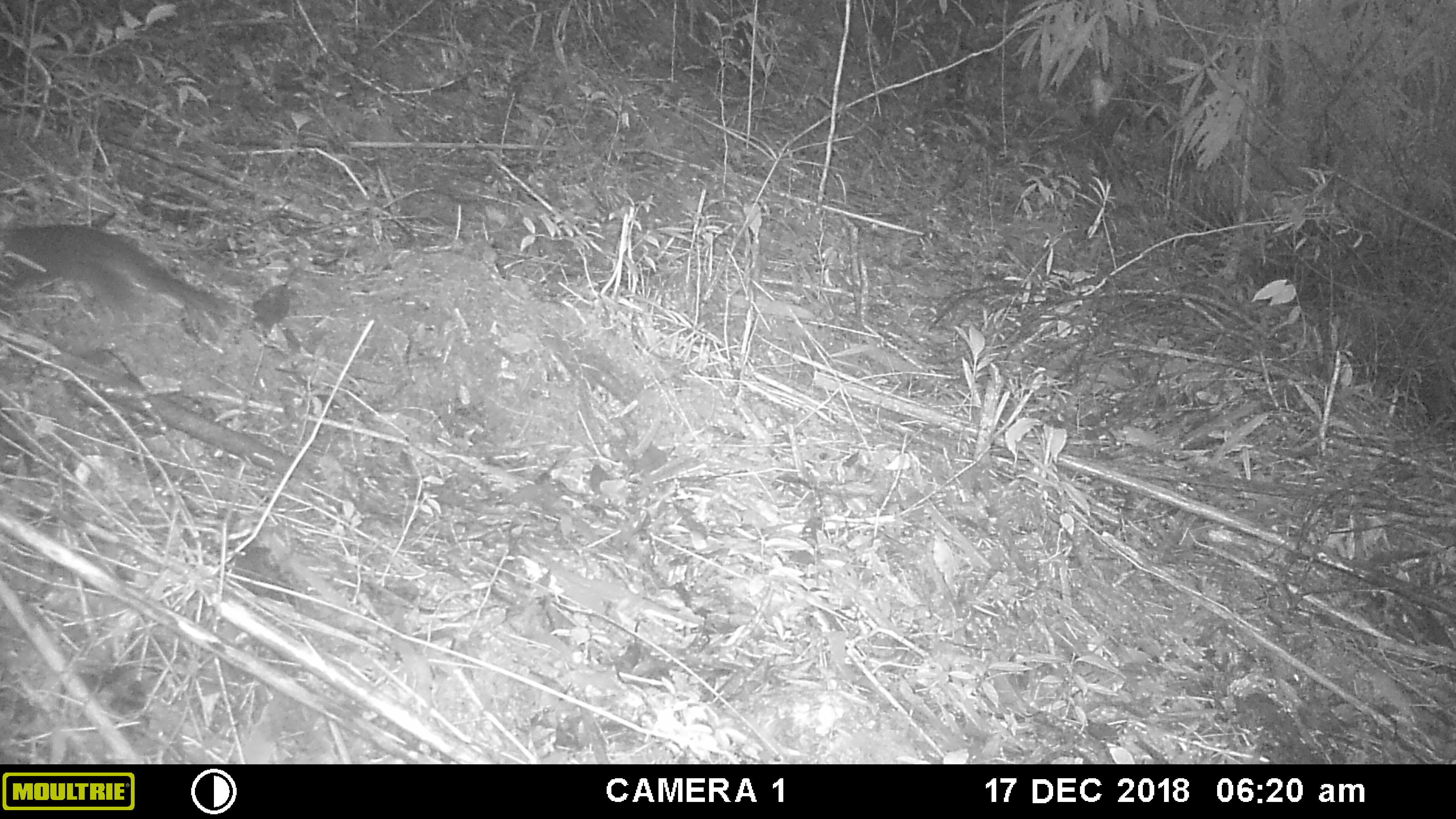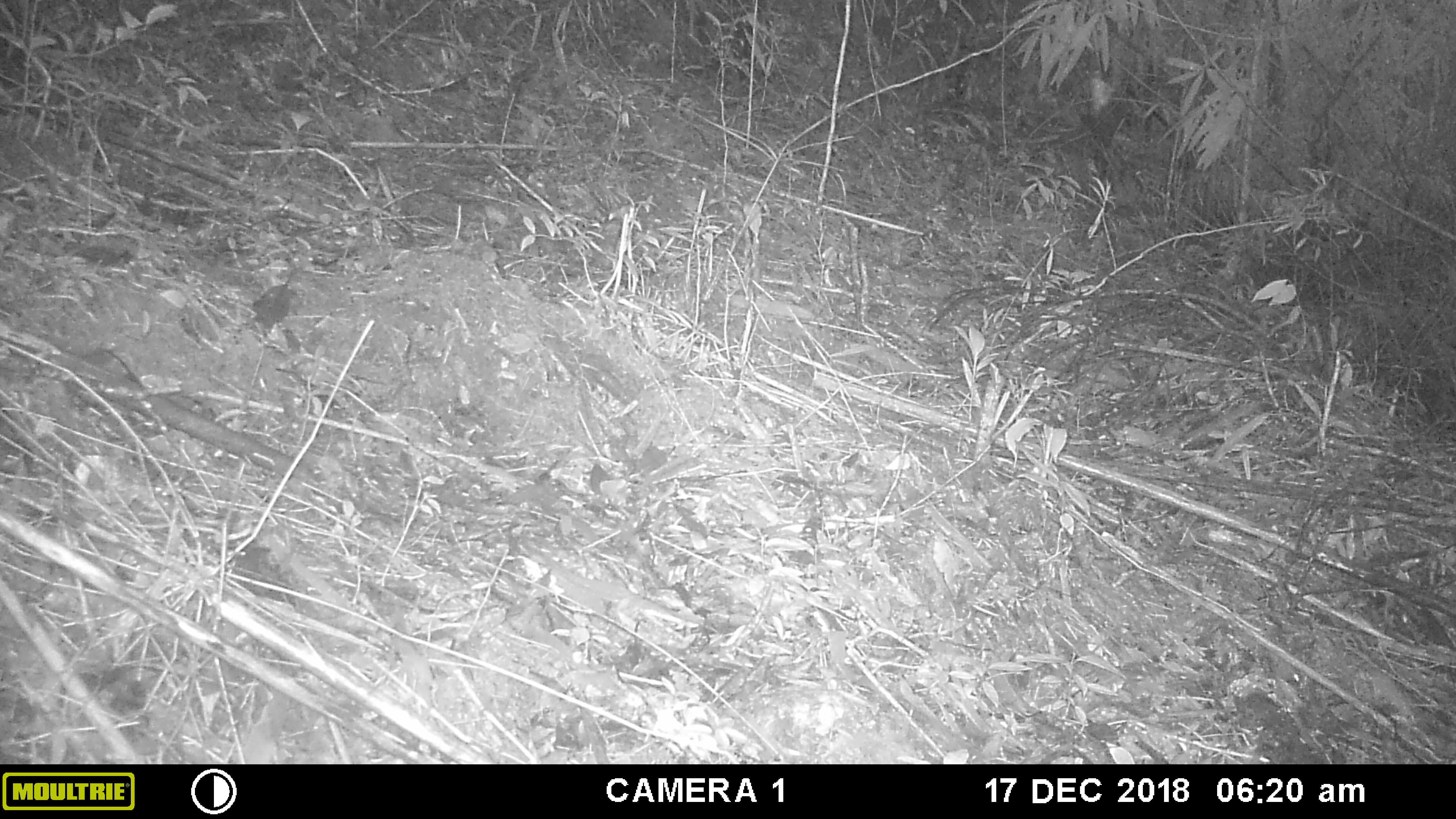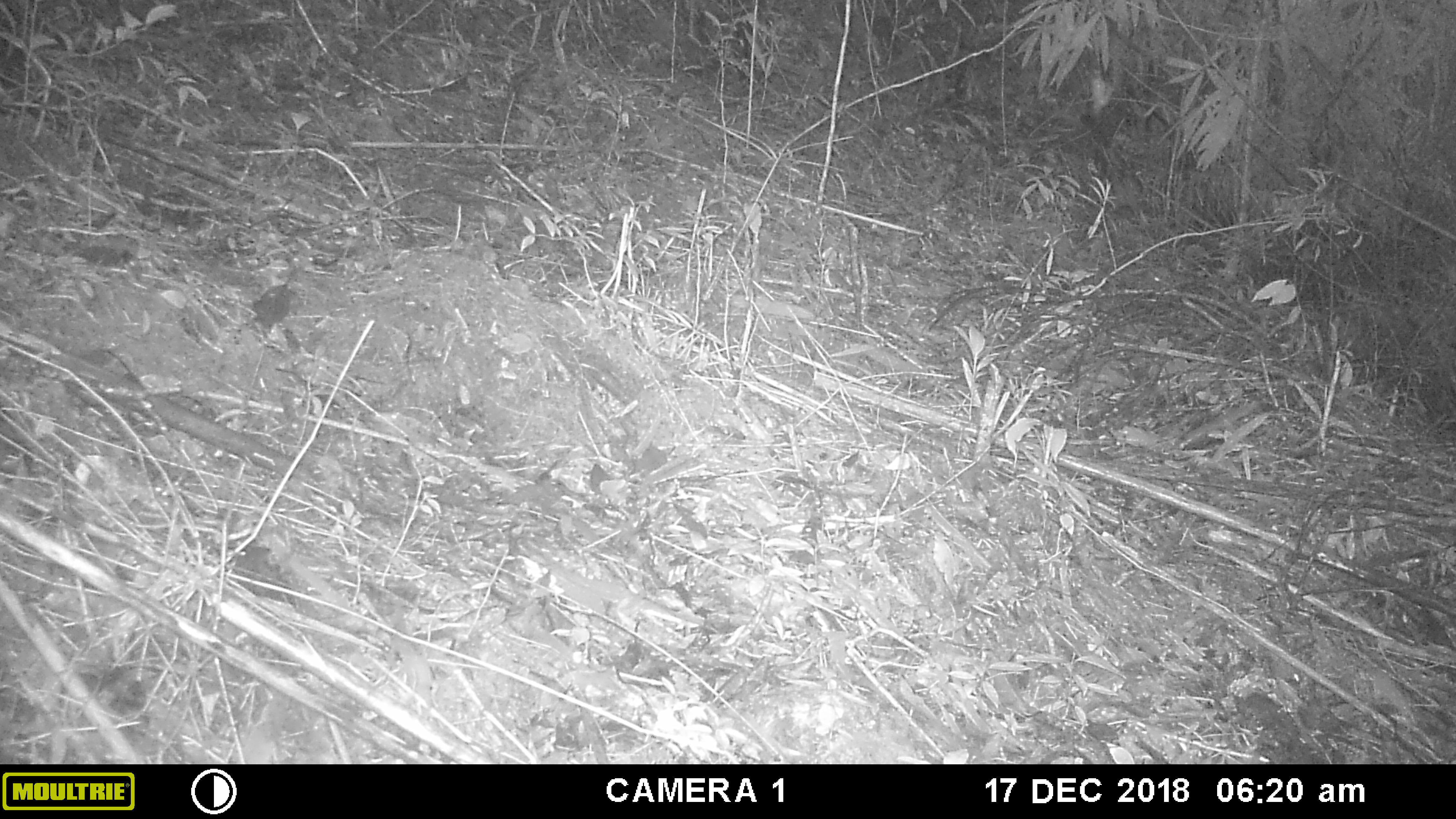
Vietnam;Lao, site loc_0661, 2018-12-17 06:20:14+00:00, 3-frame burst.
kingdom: Animalia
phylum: Chordata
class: Mammalia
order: Carnivora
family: Mustelidae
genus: Melogale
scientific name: Melogale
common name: ferret badger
Ferret badger (Melogale). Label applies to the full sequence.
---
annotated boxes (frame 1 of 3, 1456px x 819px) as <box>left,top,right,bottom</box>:
ferret badger: <box>1,223,233,322</box>